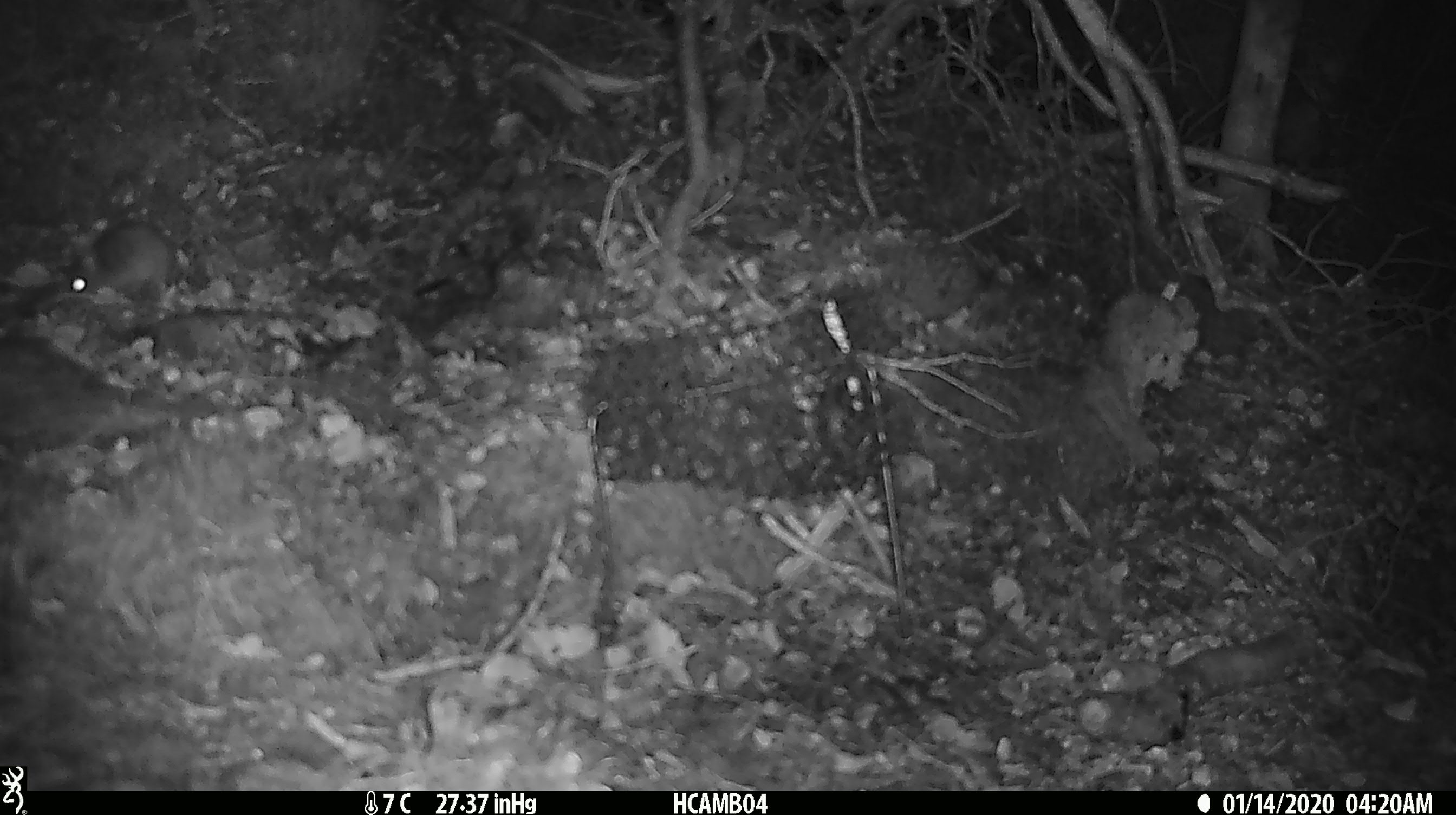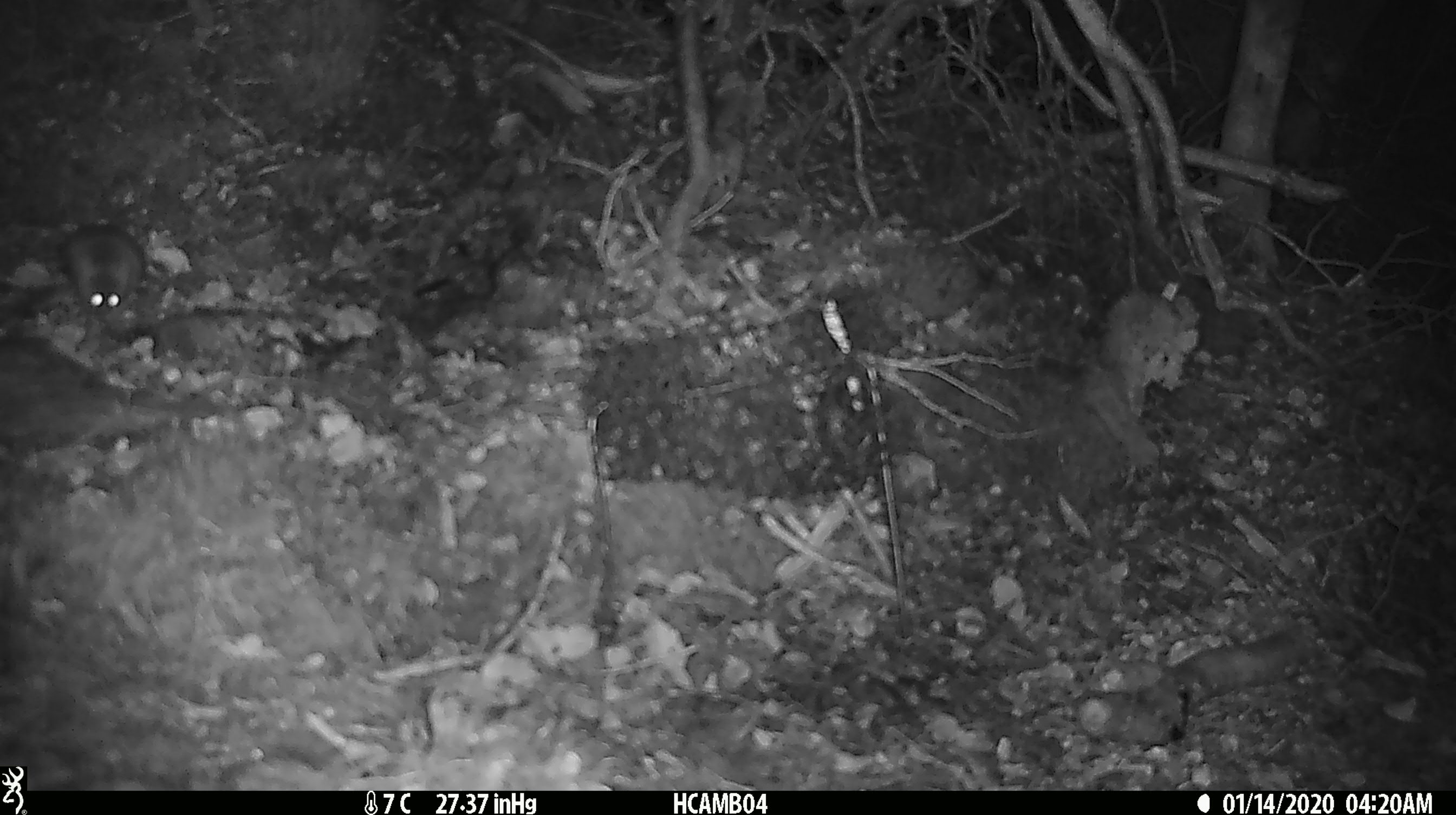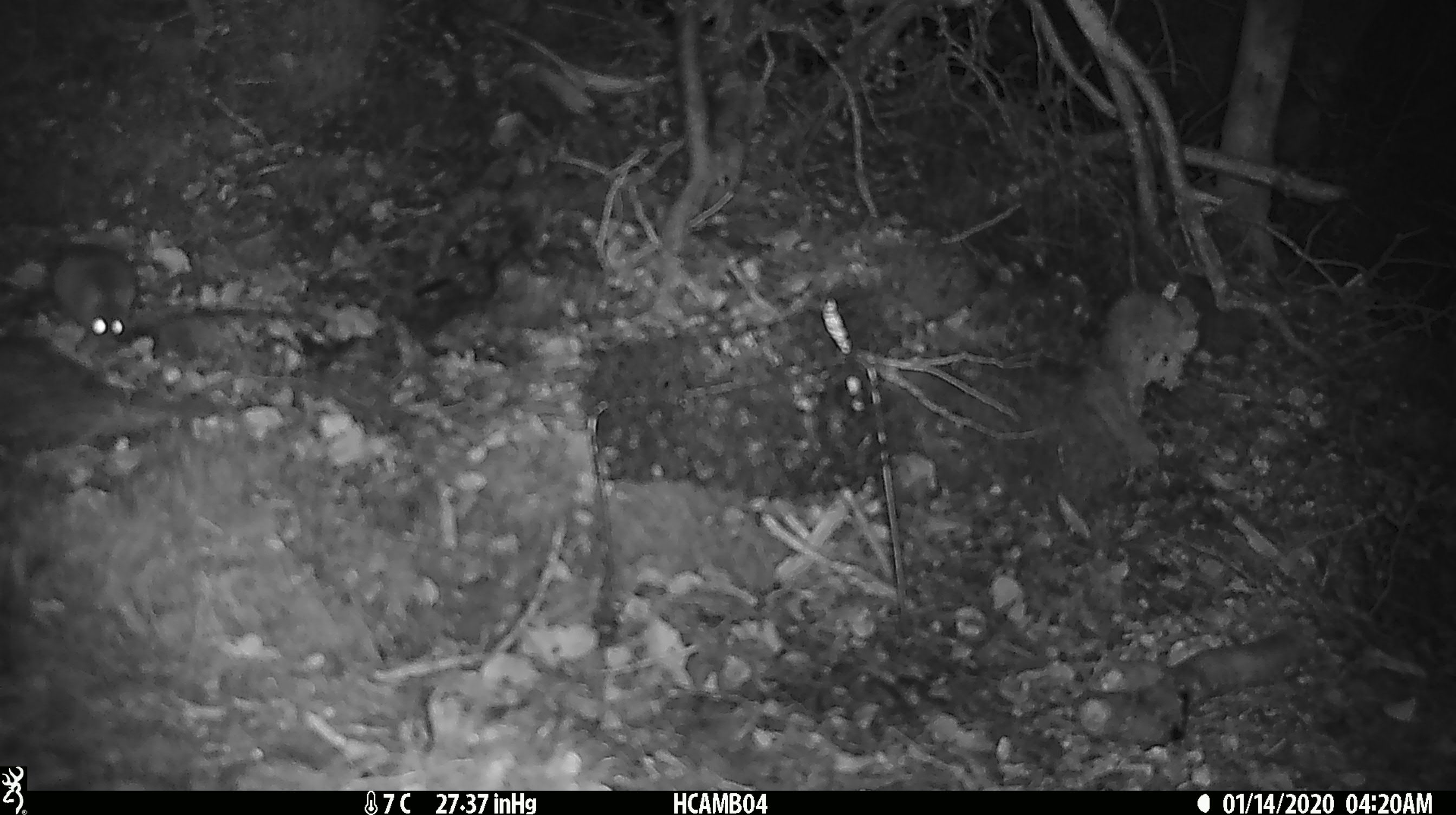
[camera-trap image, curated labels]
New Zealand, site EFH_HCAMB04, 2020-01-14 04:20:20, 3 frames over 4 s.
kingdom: Animalia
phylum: Chordata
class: Mammalia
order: Rodentia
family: Muridae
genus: Mus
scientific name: Mus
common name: mouse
Mouse (Mus).